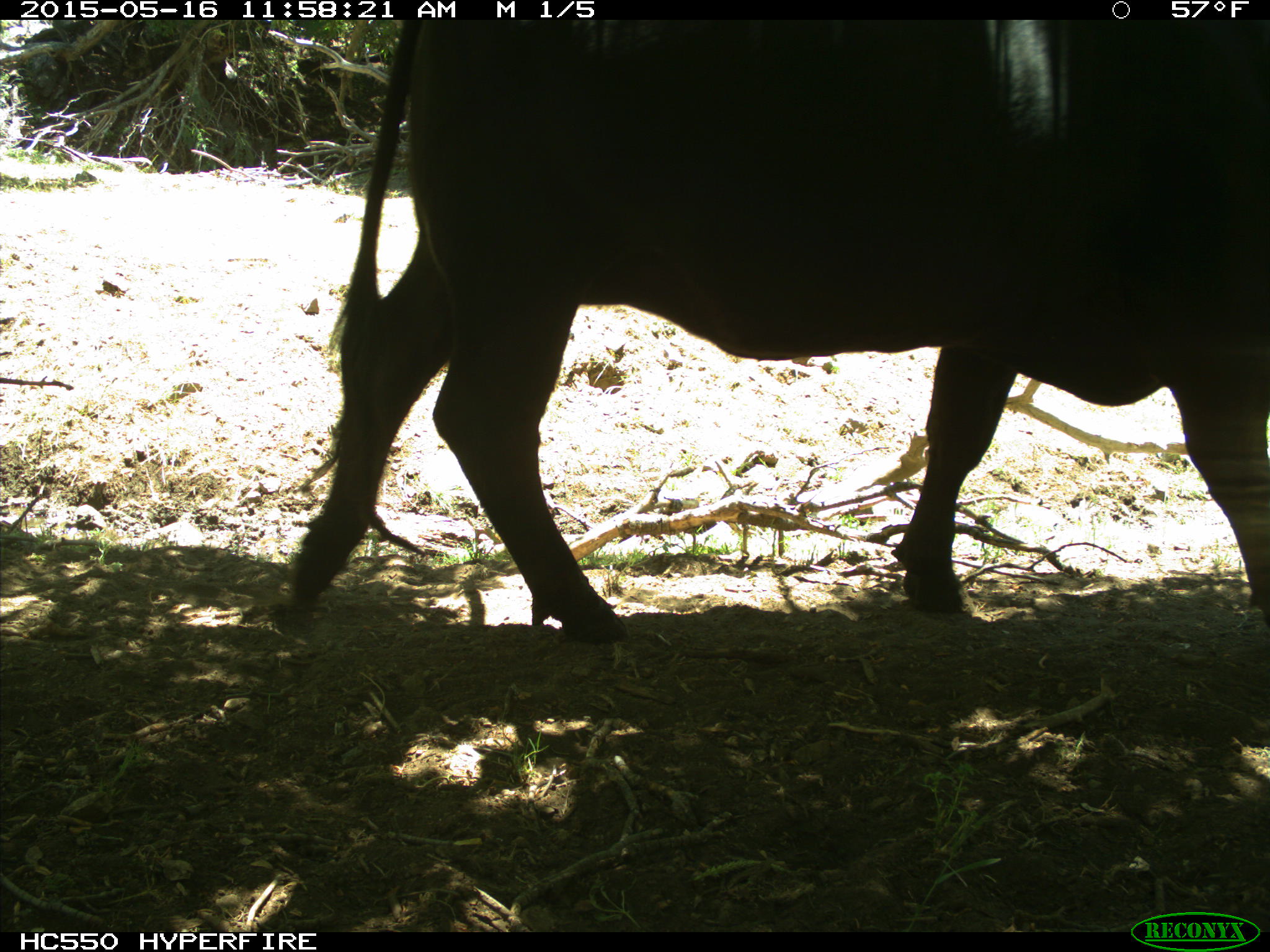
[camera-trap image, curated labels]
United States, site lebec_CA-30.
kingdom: Animalia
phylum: Chordata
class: Mammalia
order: Artiodactyla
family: Bovidae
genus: Bos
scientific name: Bos taurus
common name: domestic cow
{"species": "Bos taurus (domestic cow)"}